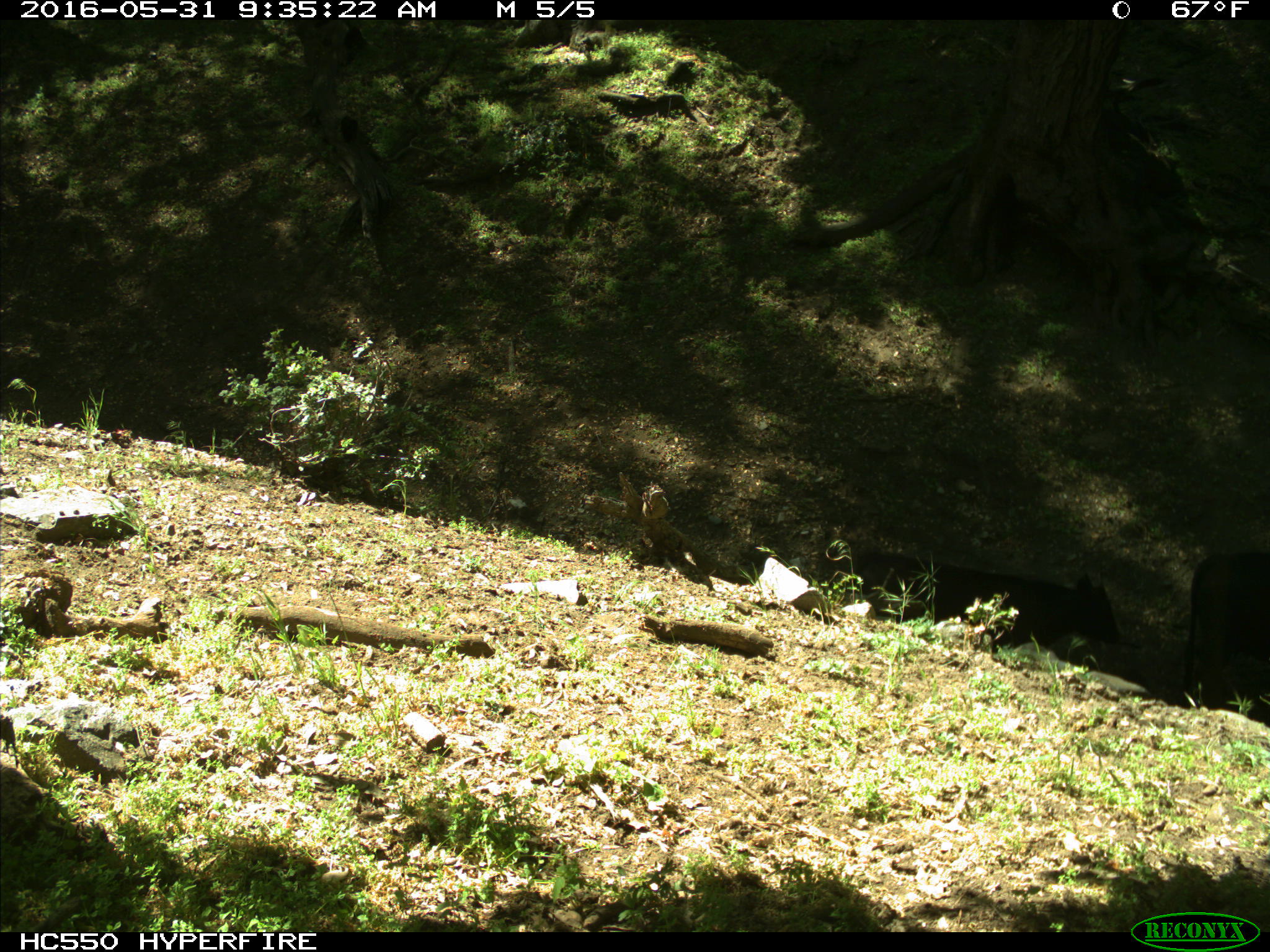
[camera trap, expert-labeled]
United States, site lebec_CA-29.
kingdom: Animalia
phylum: Chordata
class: Mammalia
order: Artiodactyla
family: Bovidae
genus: Bos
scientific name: Bos taurus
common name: domestic cow